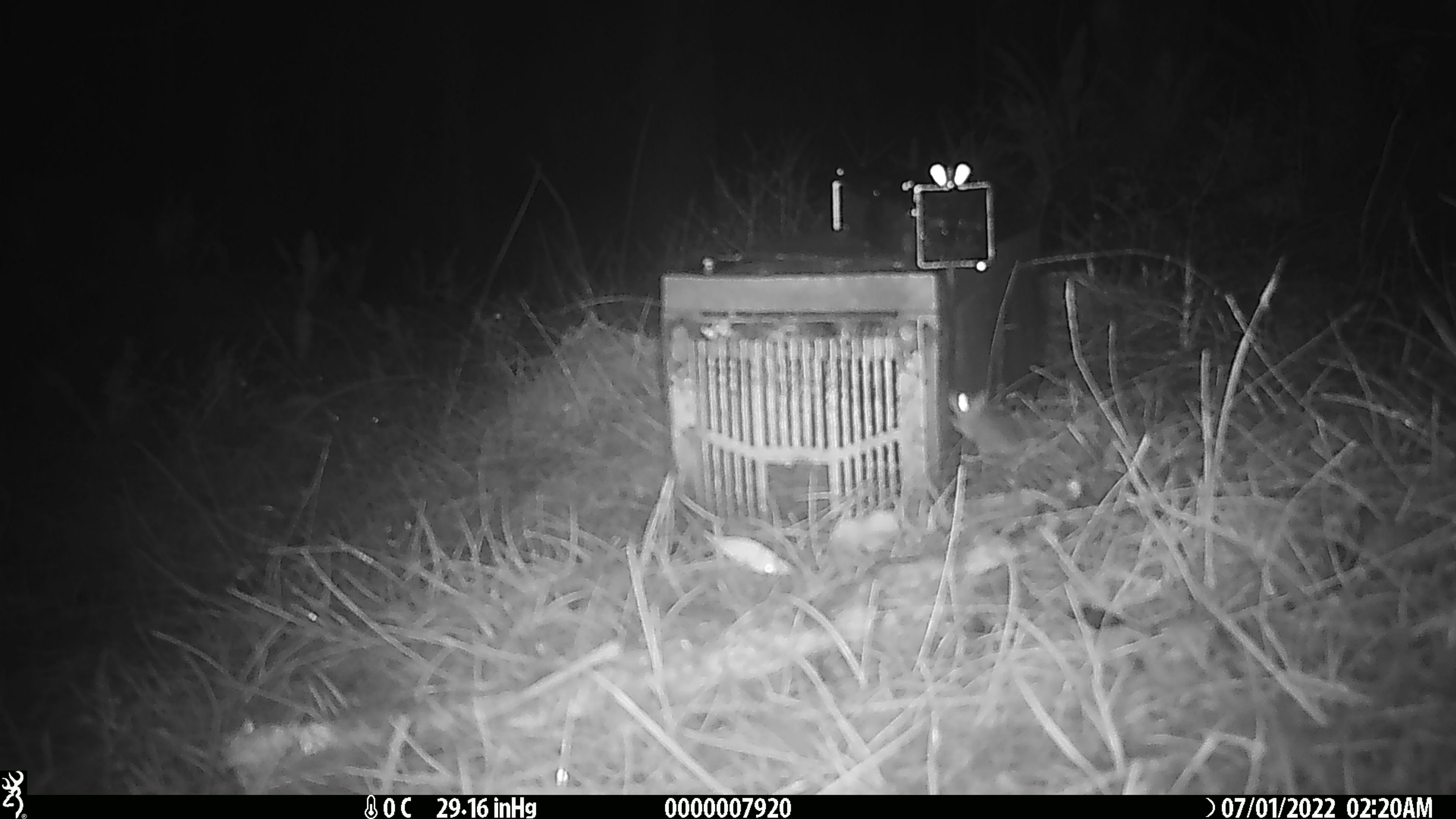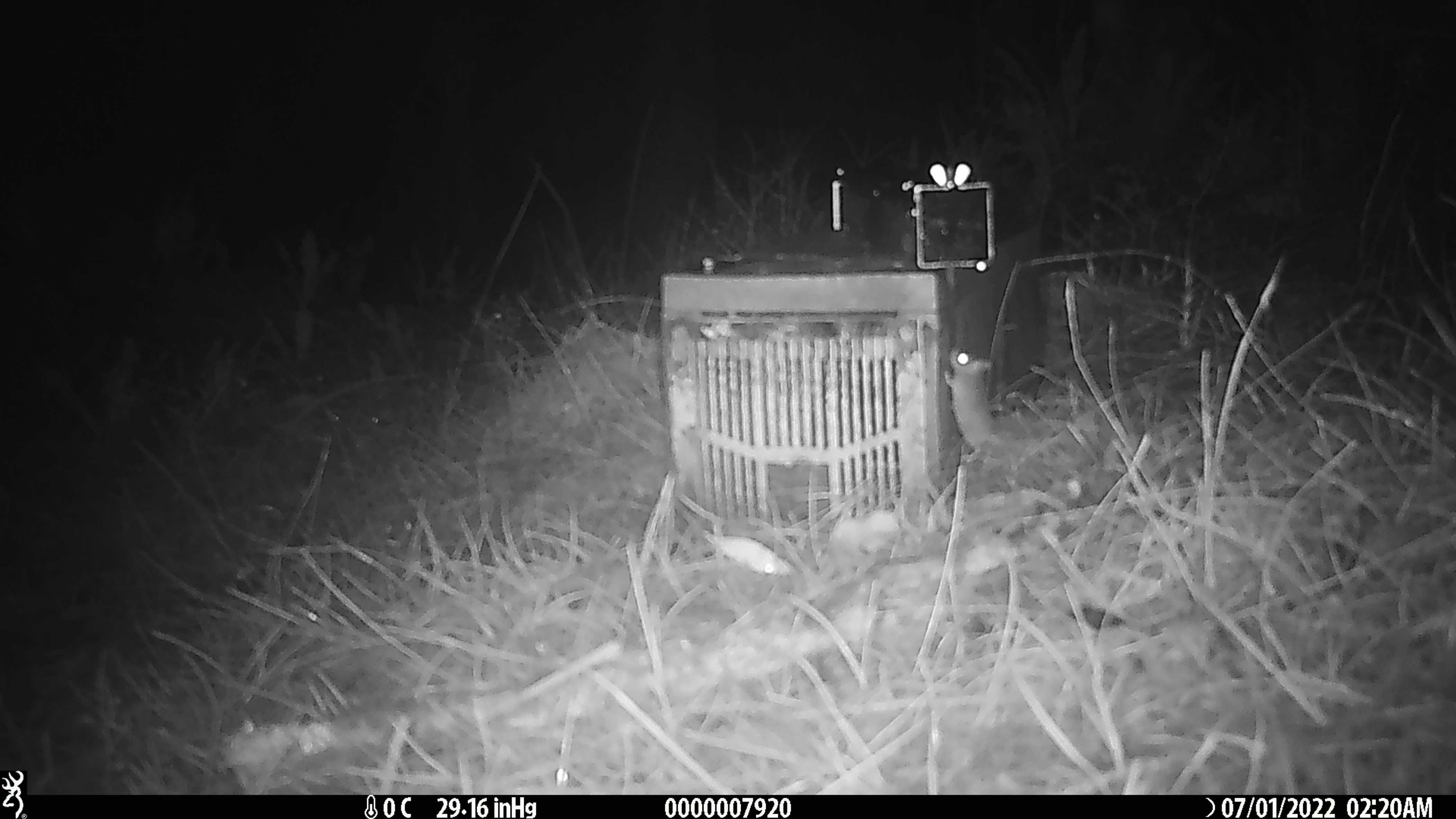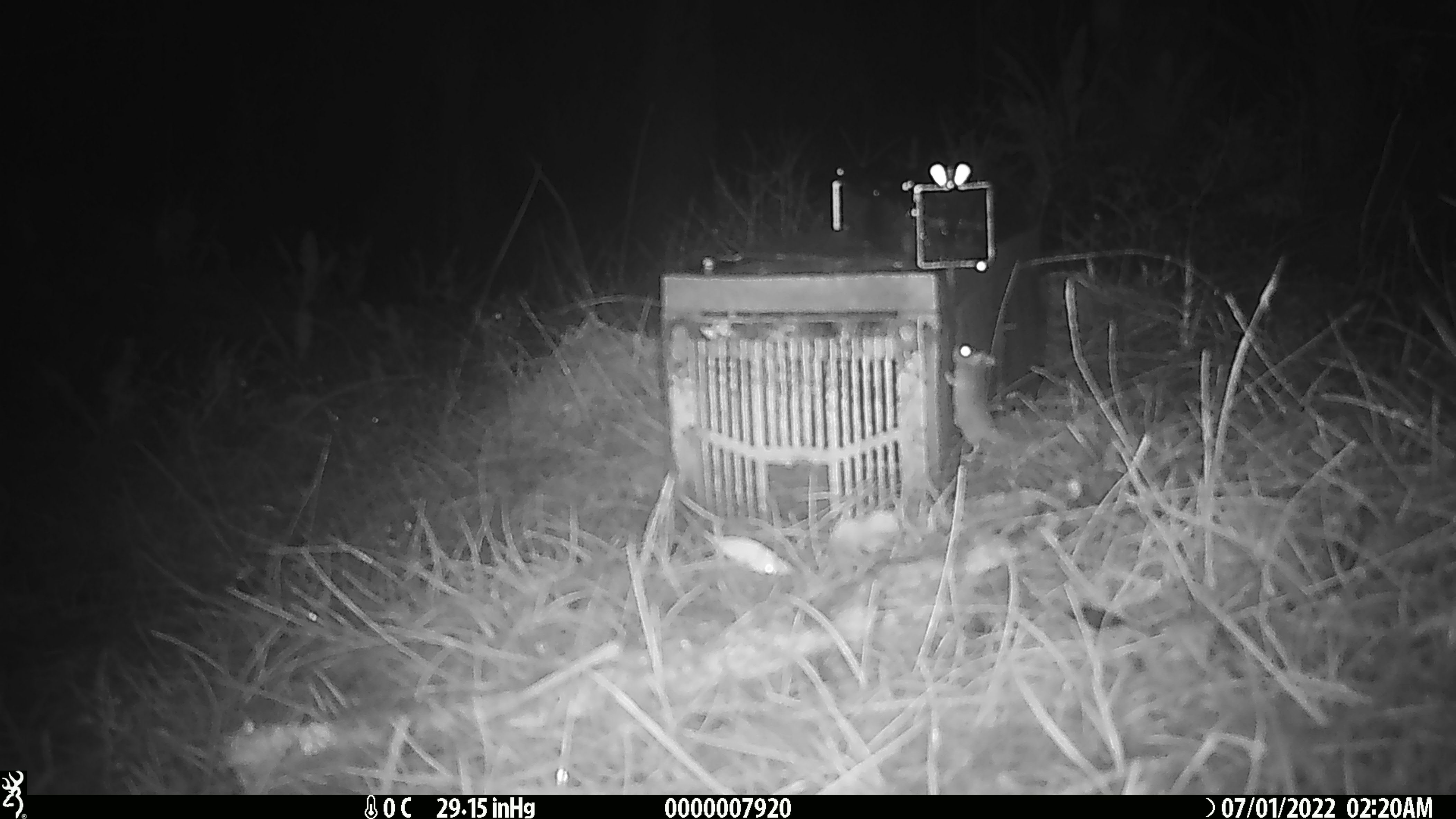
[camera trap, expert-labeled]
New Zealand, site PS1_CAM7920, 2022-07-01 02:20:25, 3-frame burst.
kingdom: Animalia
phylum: Chordata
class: Mammalia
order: Rodentia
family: Muridae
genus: Mus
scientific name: Mus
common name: mouse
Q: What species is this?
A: Mouse (Mus).